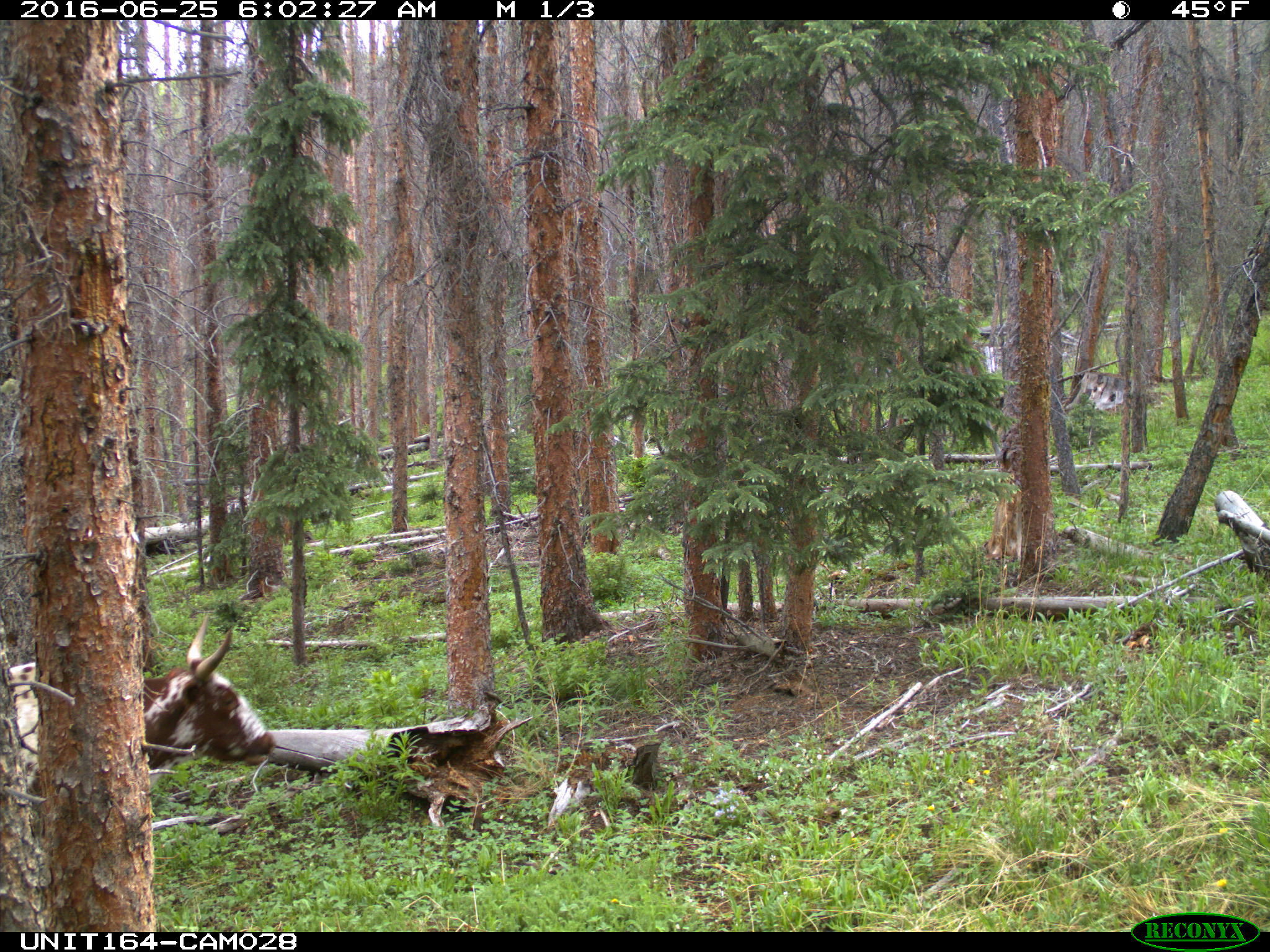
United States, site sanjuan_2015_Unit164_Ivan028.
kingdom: Animalia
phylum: Chordata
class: Mammalia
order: Artiodactyla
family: Bovidae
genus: Bos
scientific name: Bos taurus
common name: domestic cow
Bos taurus (domestic cow).